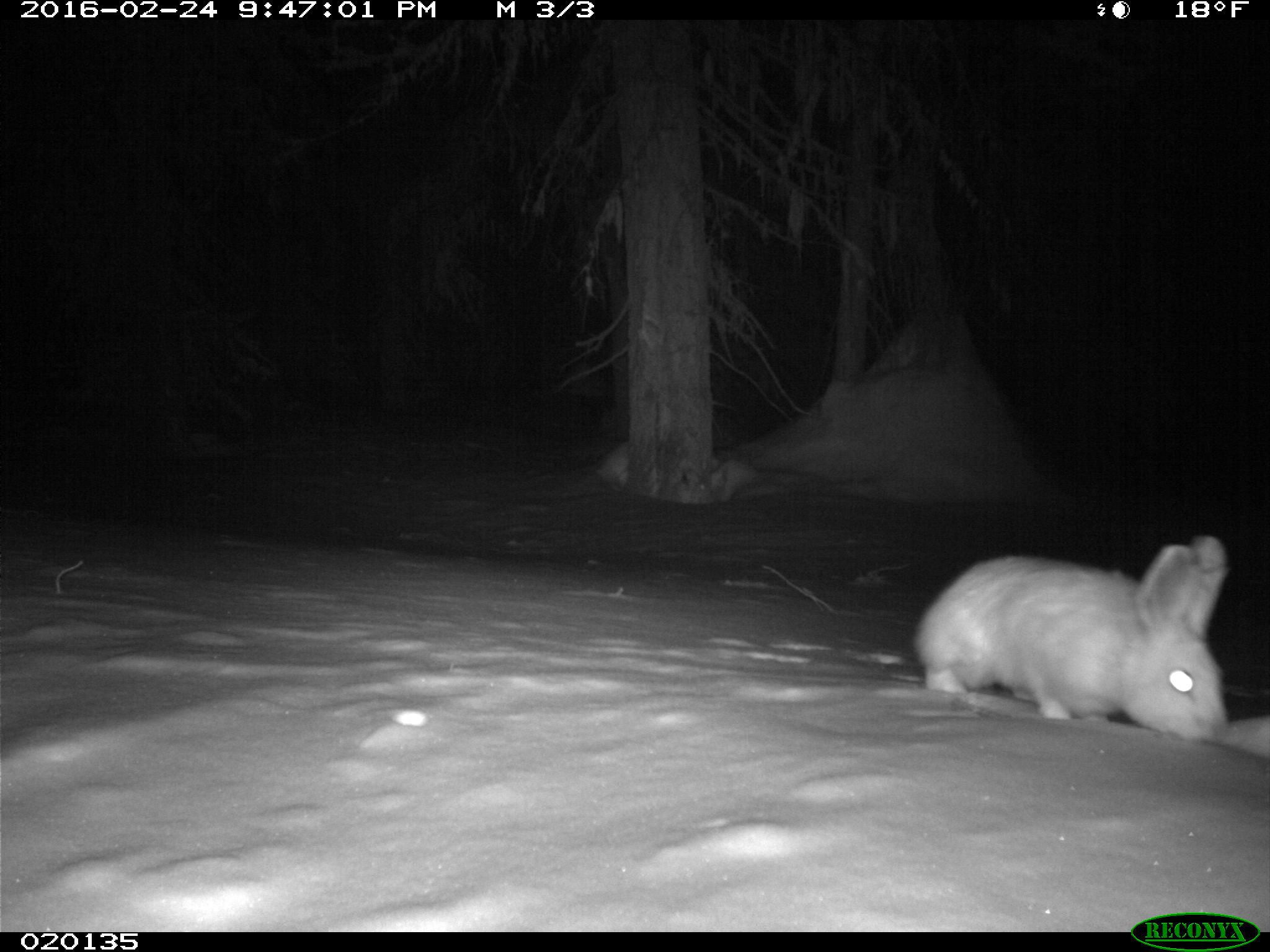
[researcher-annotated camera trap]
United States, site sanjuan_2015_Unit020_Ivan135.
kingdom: Animalia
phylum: Chordata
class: Mammalia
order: Lagomorpha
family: Leporidae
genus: Lepus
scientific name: Lepus americanus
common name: snowshoe hare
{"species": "Lepus americanus (snowshoe hare)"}